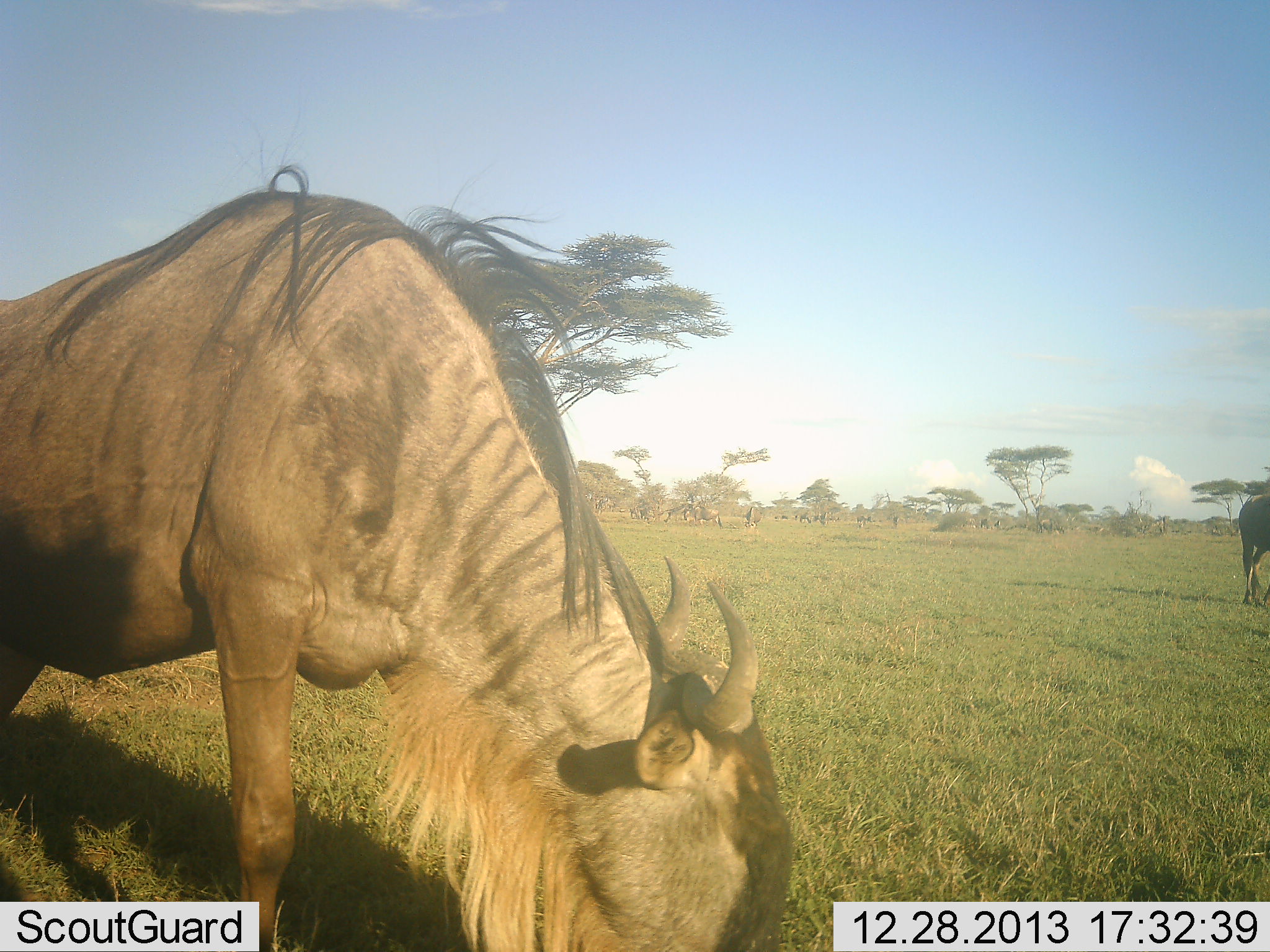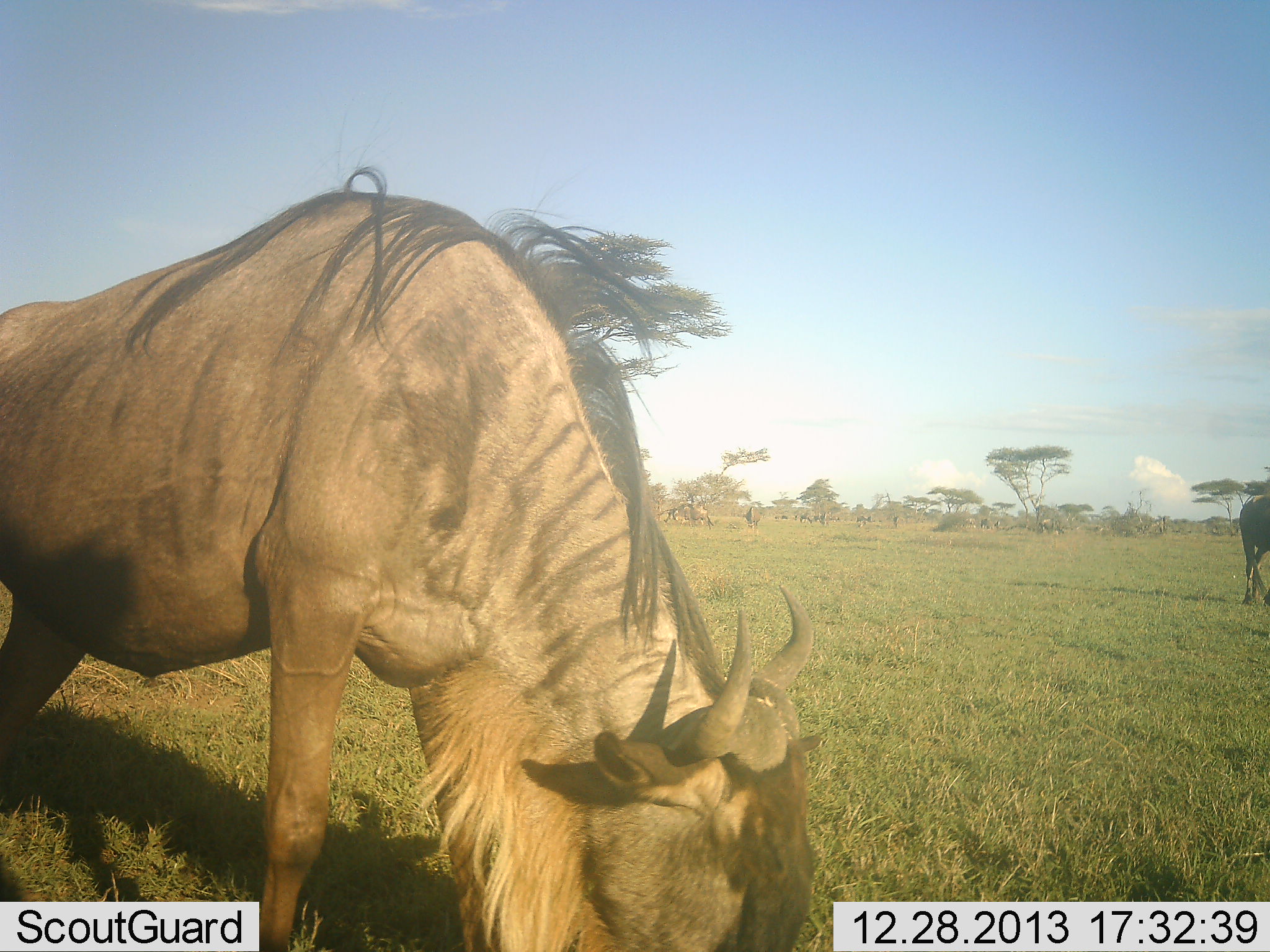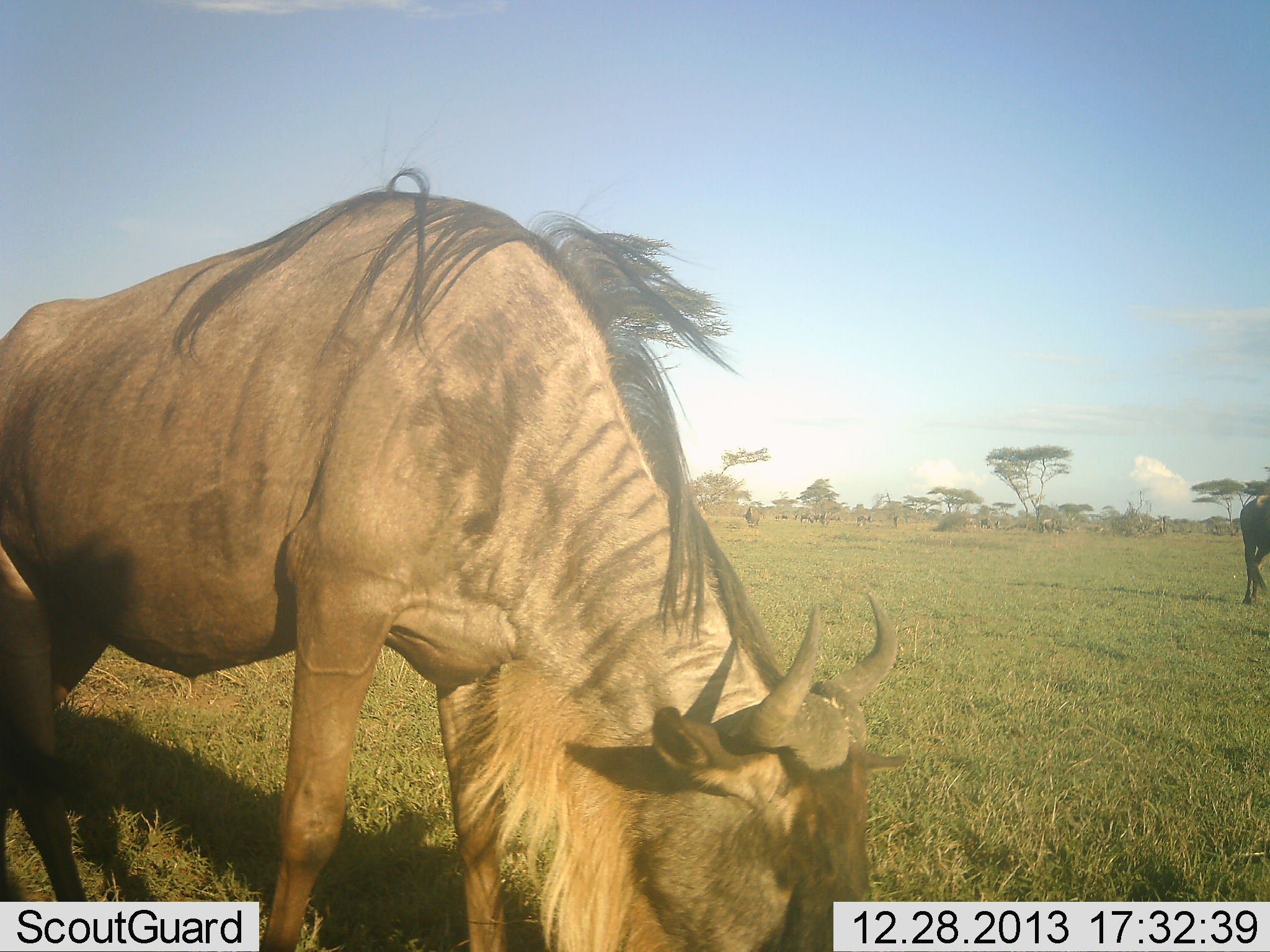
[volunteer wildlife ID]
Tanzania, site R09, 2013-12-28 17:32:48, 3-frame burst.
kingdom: Animalia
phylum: Chordata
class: Mammalia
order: Artiodactyla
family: Bovidae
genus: Connochaetes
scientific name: Connochaetes taurinus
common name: blue wildebeest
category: wildebeest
Wildebeest (blue wildebeest) (Connochaetes taurinus), count 10. Behavior (volunteer vote fractions): standing 30%, resting 0%, moving 10%, interacting 0%. Young present (vote fraction): 0%. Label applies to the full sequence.